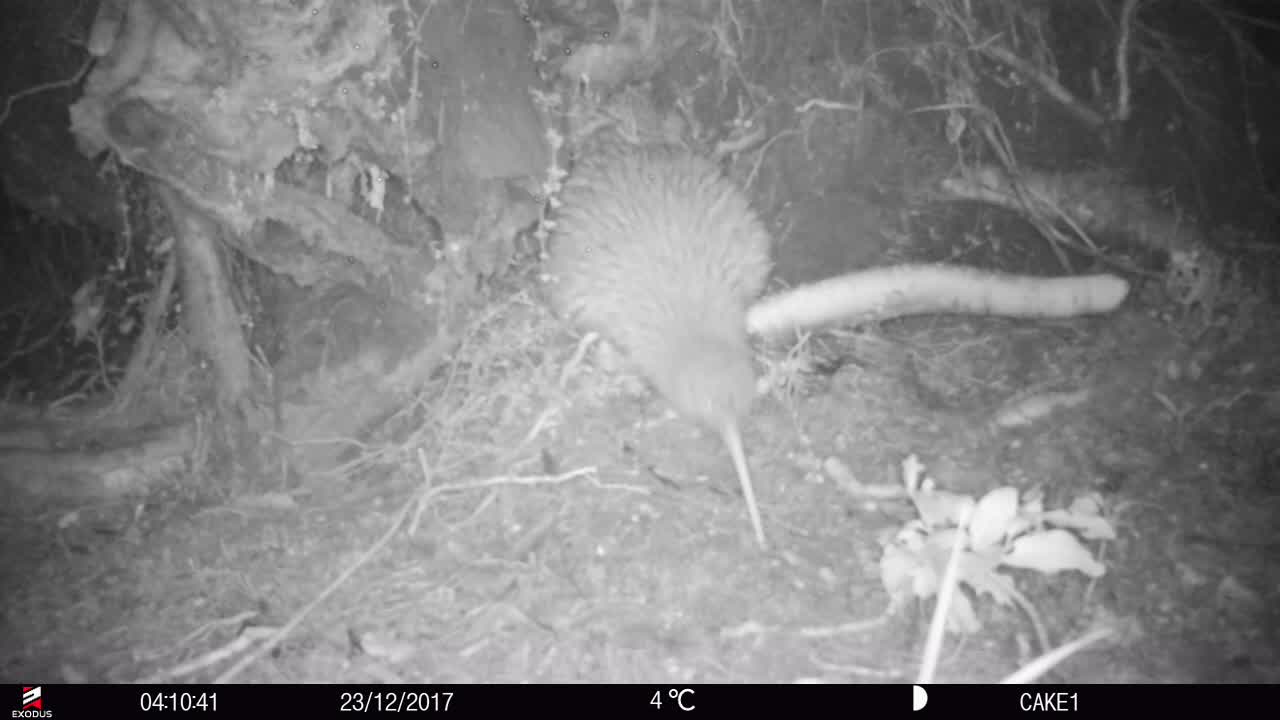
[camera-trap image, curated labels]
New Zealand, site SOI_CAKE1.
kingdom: Animalia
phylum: Chordata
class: Aves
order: Apterygiformes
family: Apterygidae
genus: Apteryx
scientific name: Apteryx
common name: kiwi